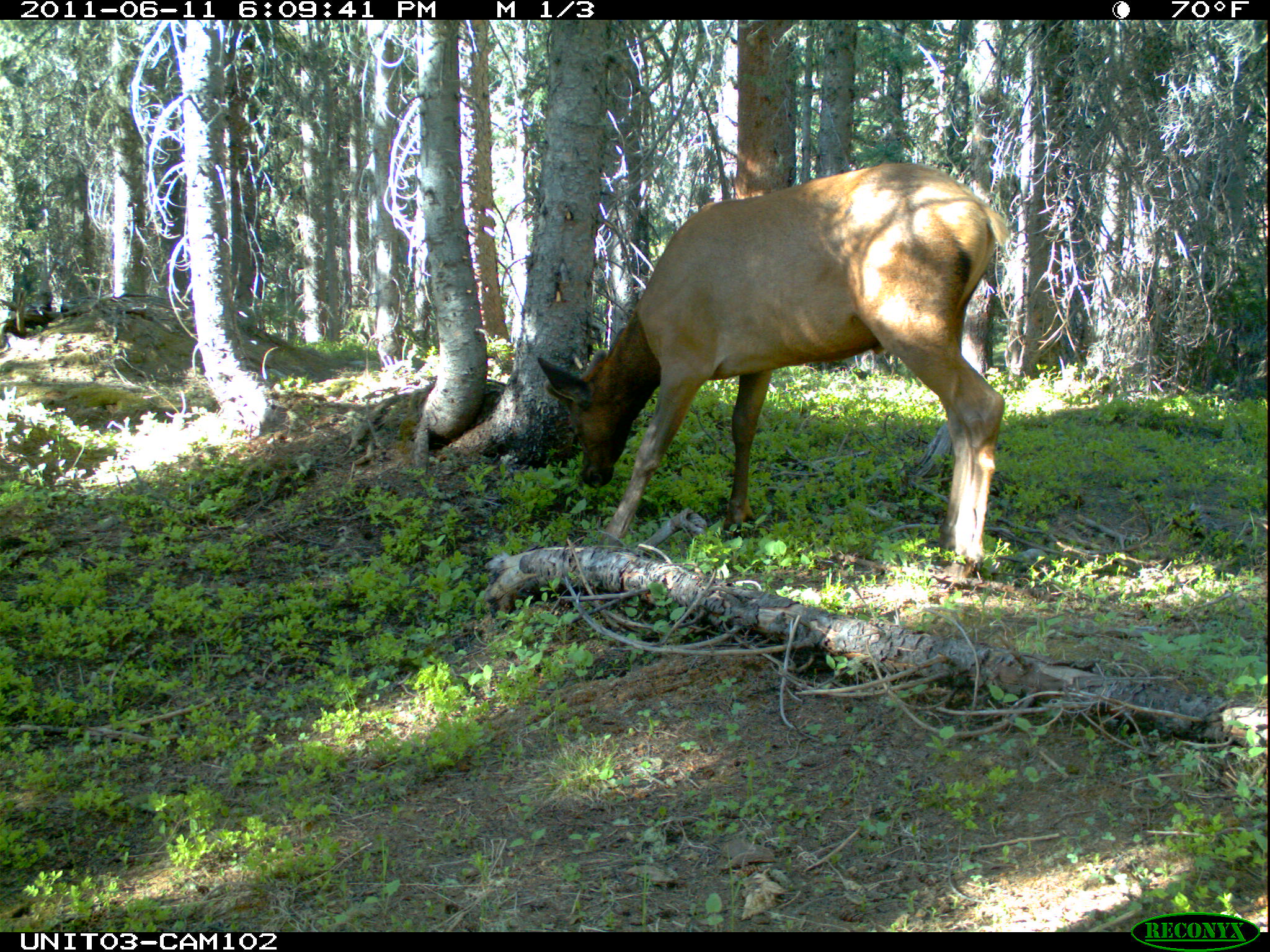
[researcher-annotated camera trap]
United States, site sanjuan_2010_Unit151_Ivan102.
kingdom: Animalia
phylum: Chordata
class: Mammalia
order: Artiodactyla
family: Cervidae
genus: Cervus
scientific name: Cervus elaphus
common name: red deer